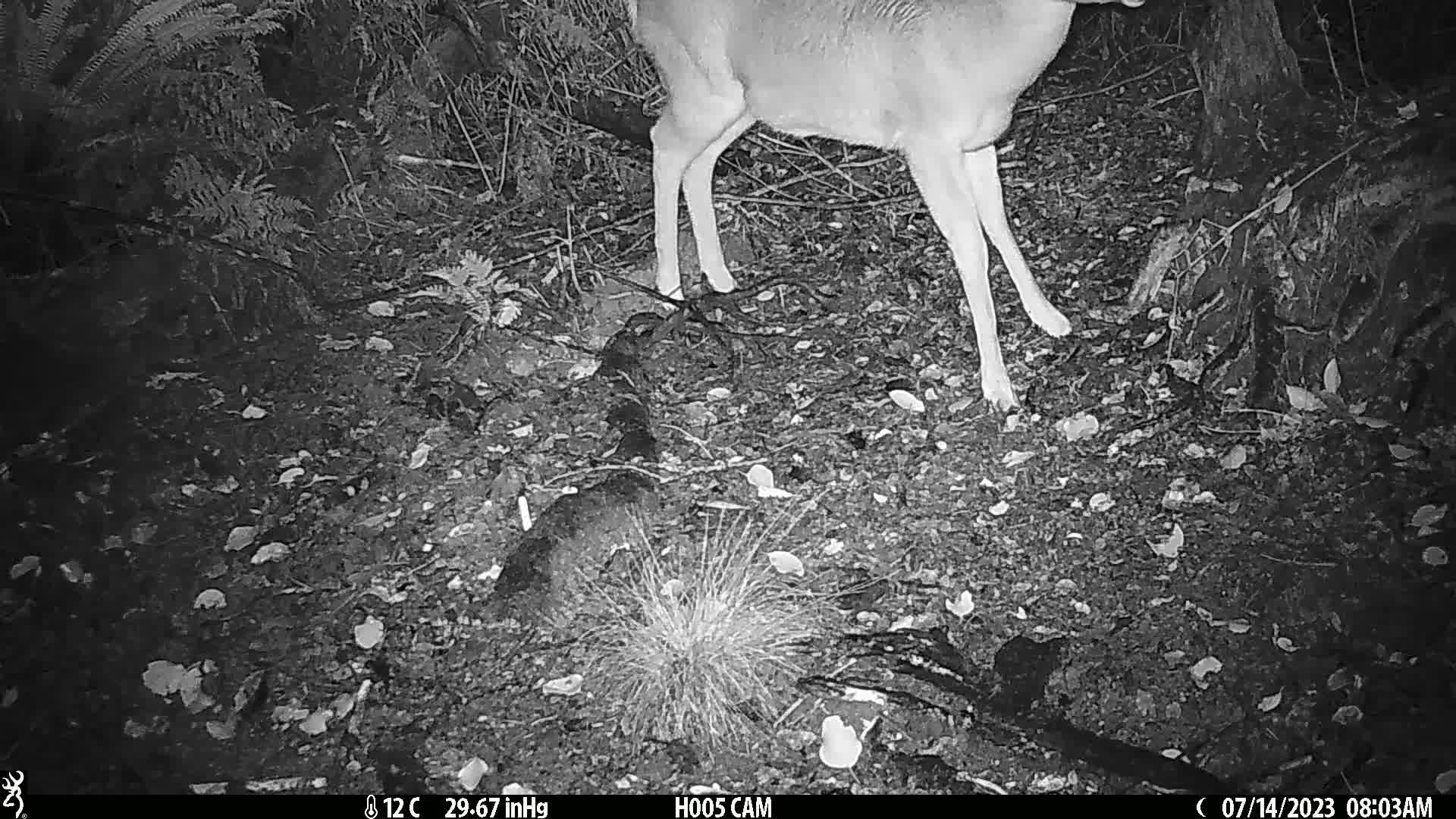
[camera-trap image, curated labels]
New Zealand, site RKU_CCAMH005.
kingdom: Animalia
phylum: Chordata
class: Mammalia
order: Artiodactyla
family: Cervidae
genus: Odocoileus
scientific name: Odocoileus virginianus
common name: white-tailed deer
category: white tailed deer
White tailed deer (white-tailed deer) (Odocoileus virginianus).